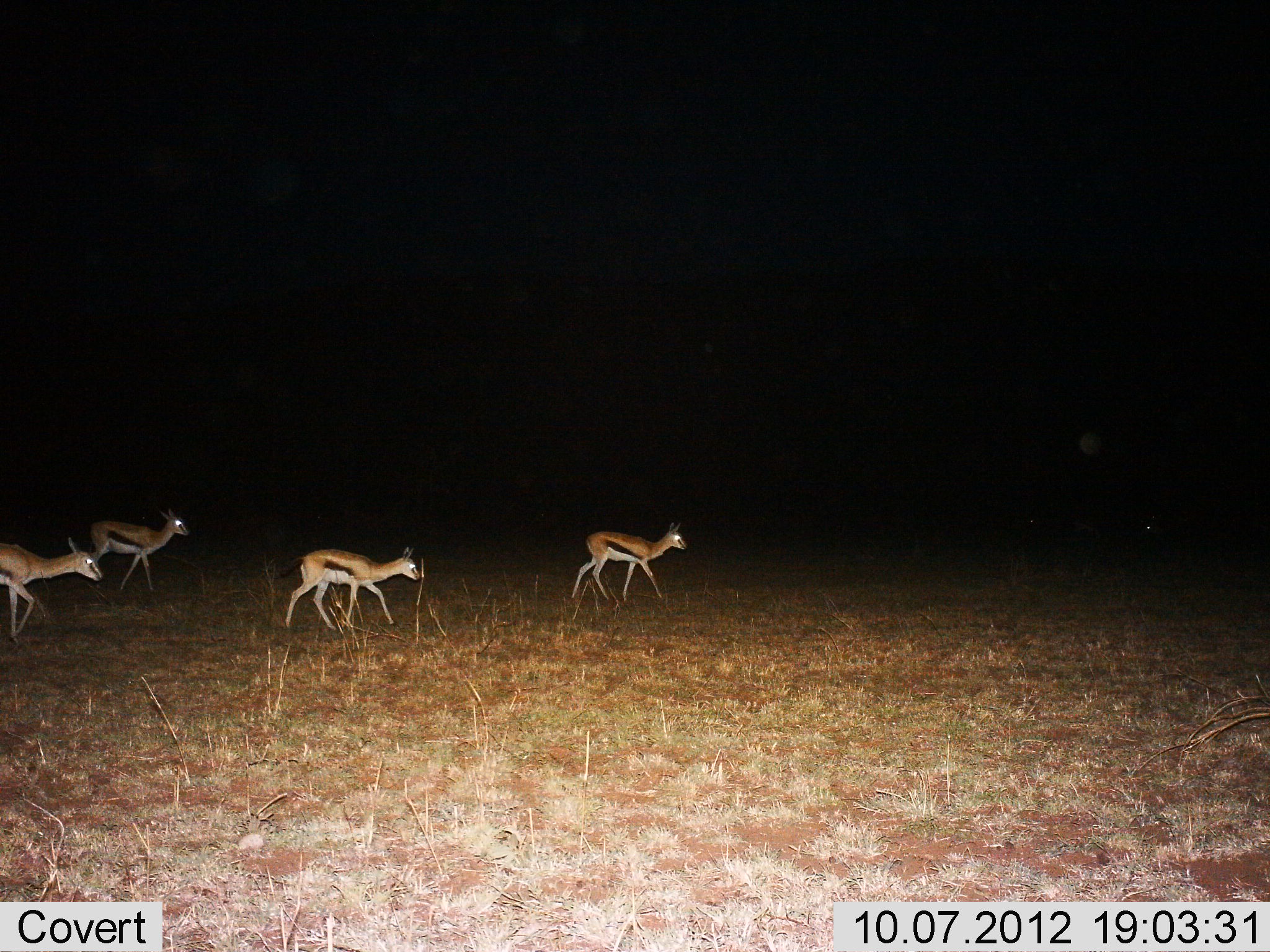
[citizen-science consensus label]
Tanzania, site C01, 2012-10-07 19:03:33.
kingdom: Animalia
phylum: Chordata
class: Mammalia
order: Artiodactyla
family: Bovidae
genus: Eudorcas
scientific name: Eudorcas thomsonii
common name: thomson's gazelle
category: gazellethomsons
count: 4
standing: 10%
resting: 0%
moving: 90%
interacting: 0%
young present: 0%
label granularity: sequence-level